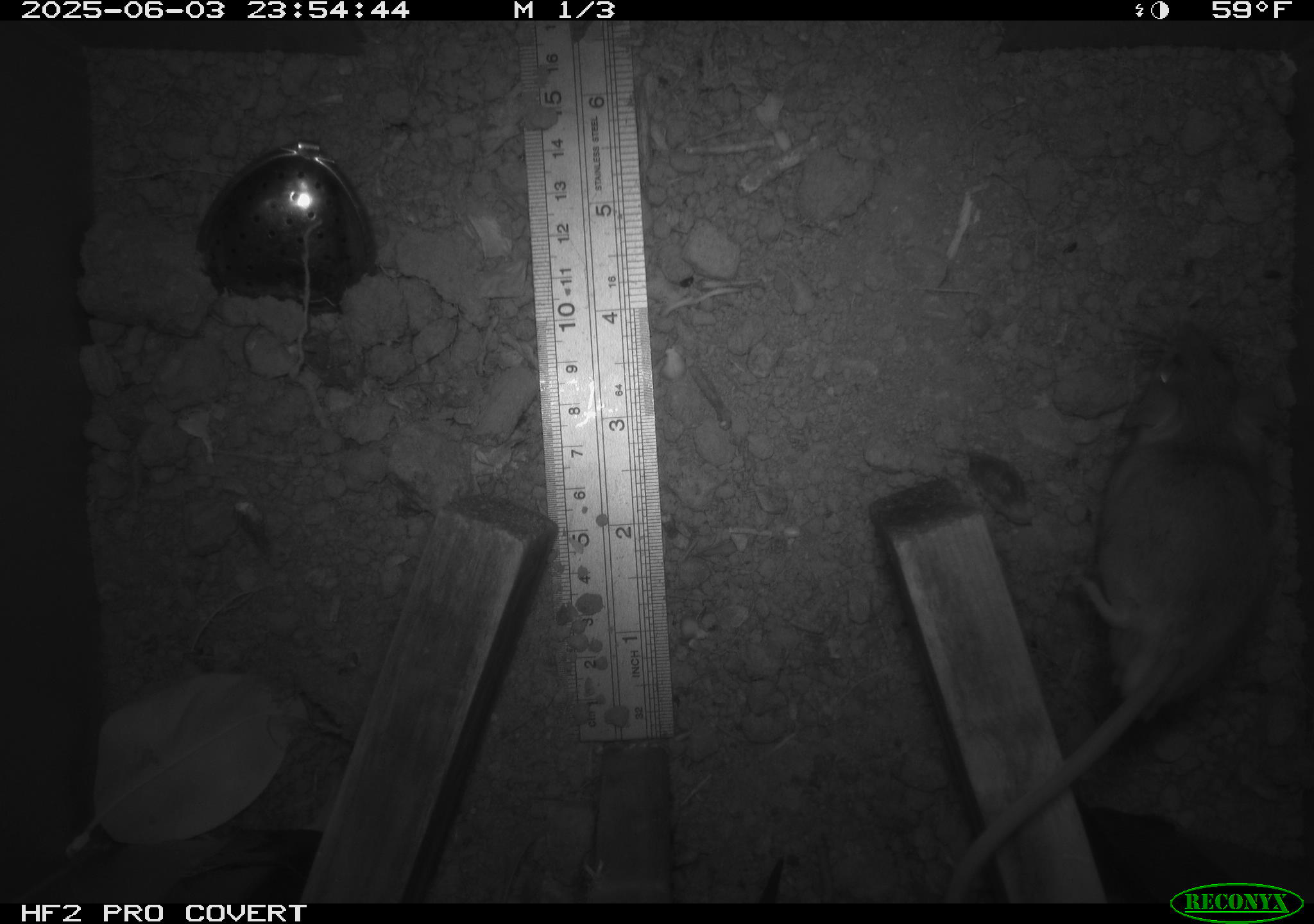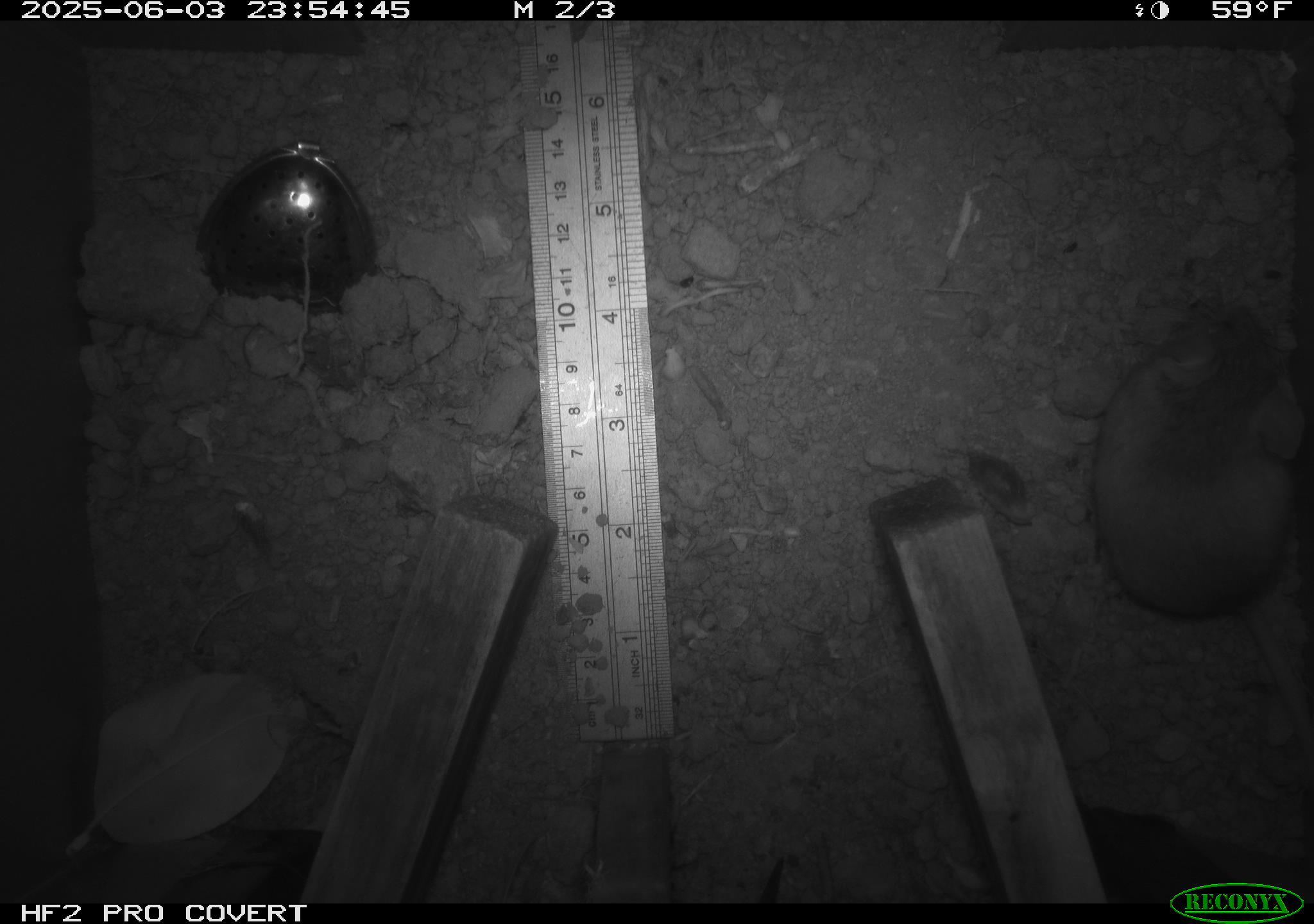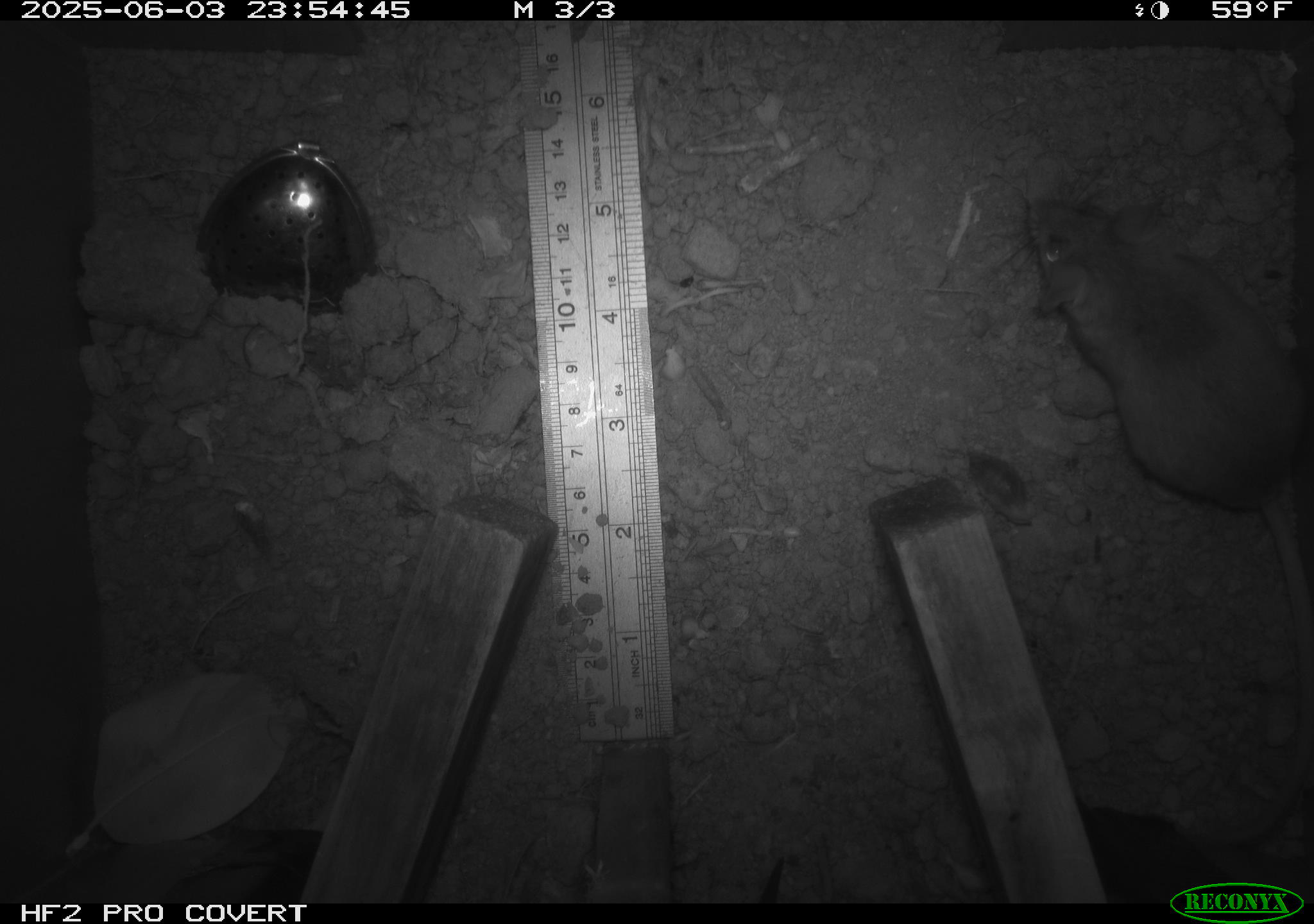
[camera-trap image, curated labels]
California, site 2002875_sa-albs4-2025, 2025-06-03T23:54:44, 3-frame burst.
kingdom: Animalia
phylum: Chordata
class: Mammalia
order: Rodentia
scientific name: Rodentia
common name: mouse species